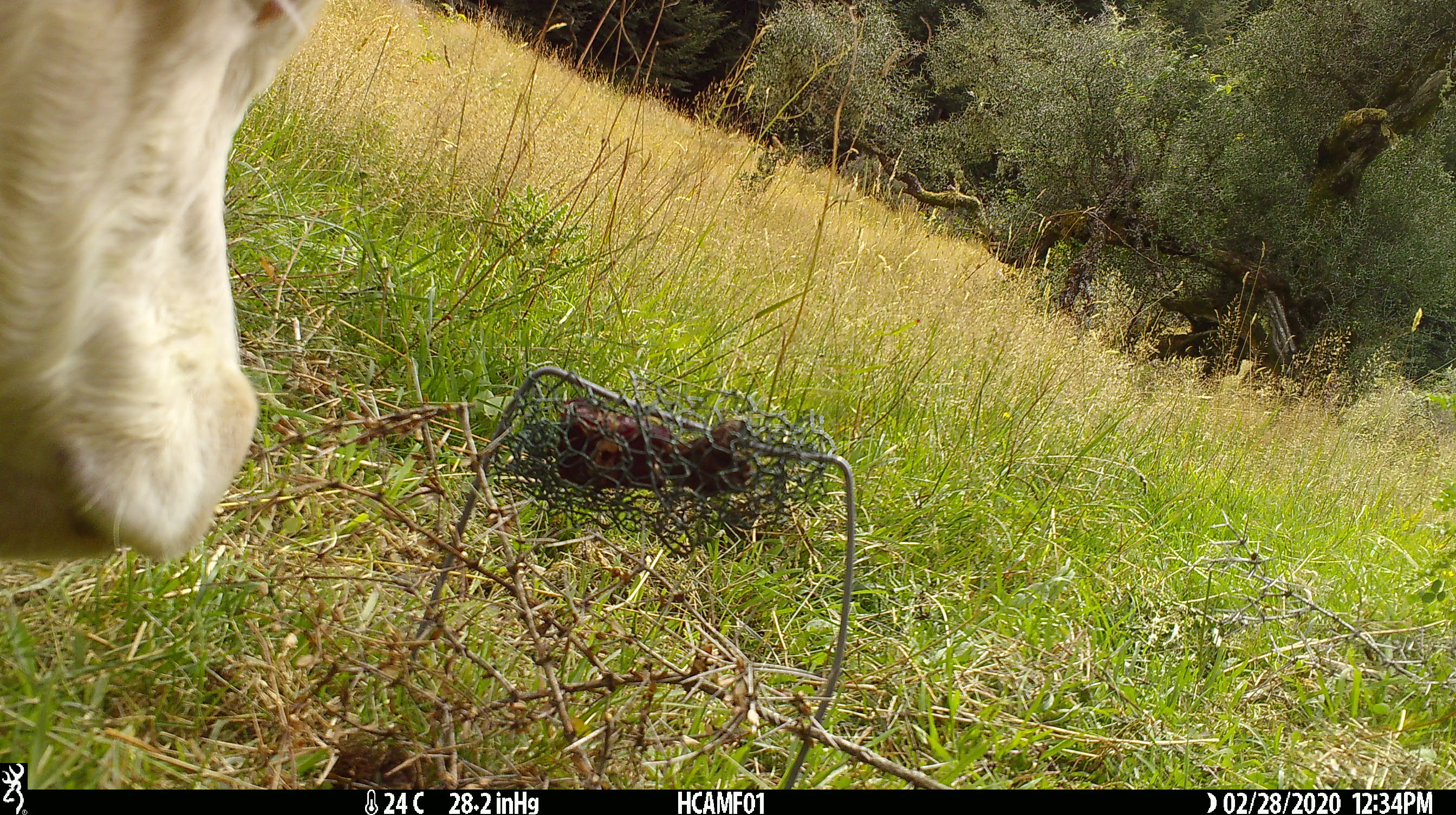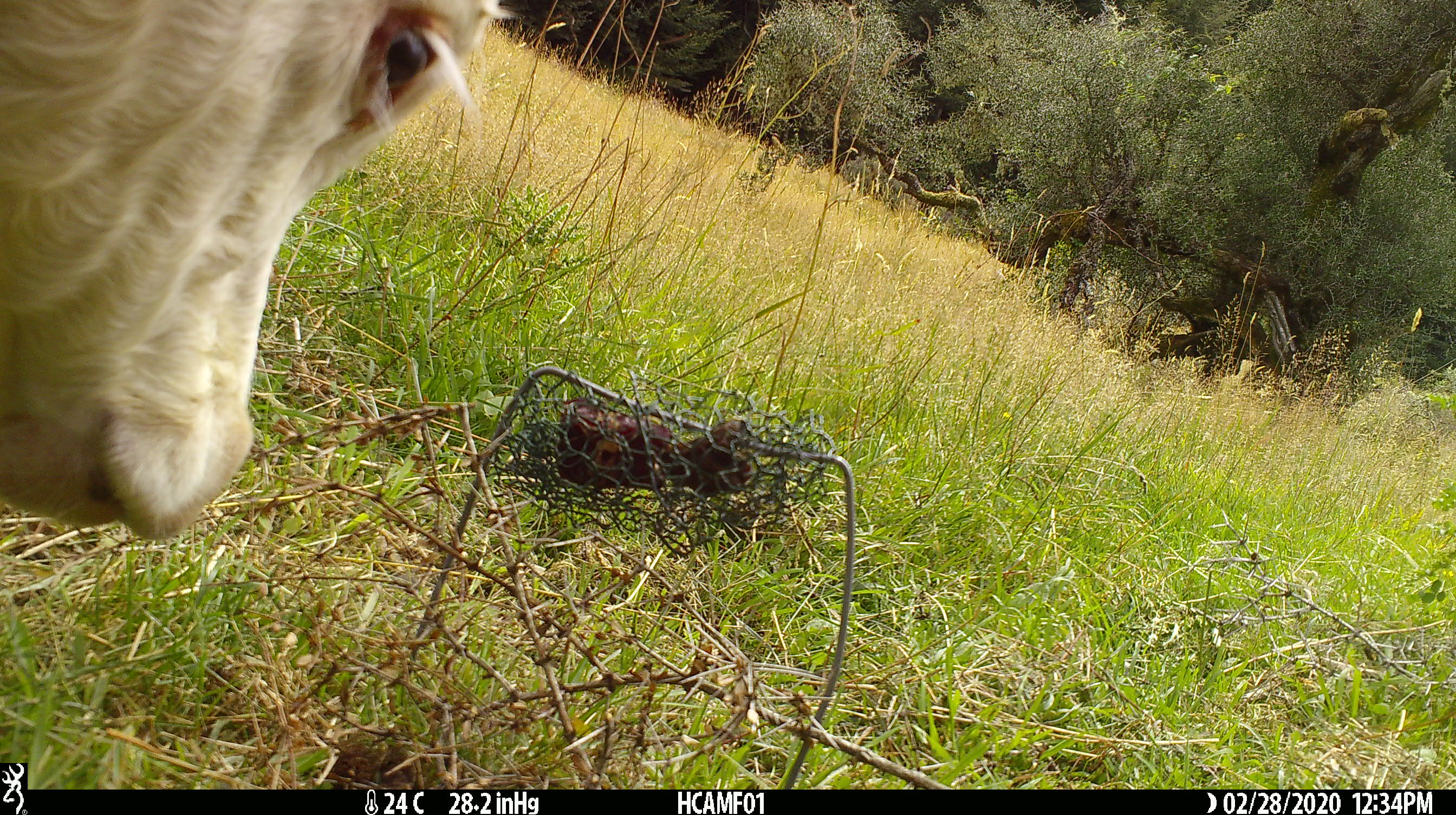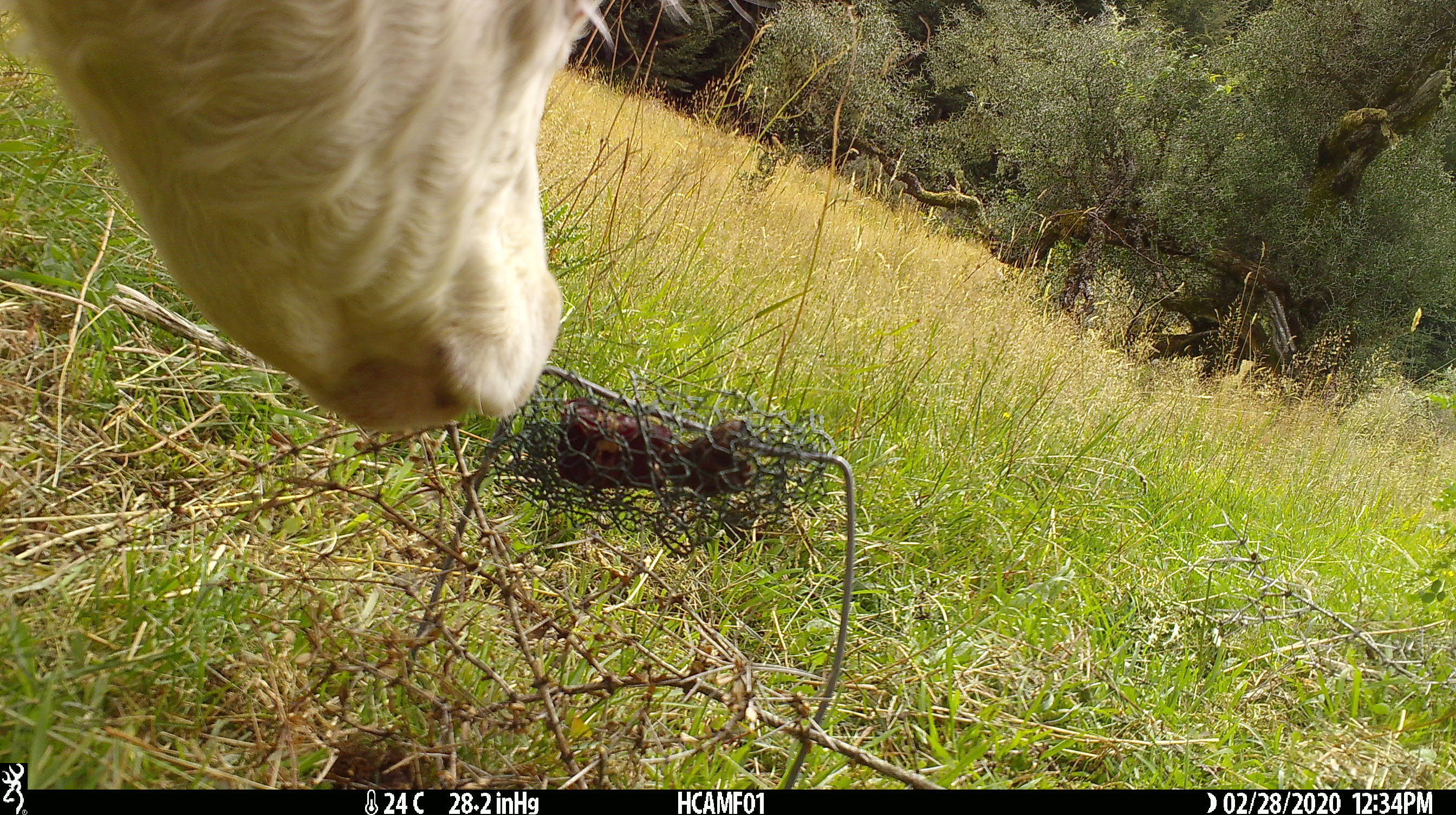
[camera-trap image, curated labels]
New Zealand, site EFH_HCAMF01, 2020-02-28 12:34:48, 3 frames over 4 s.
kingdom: Animalia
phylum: Chordata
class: Mammalia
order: Artiodactyla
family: Bovidae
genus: Bos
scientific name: Bos taurus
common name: domestic cow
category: cow